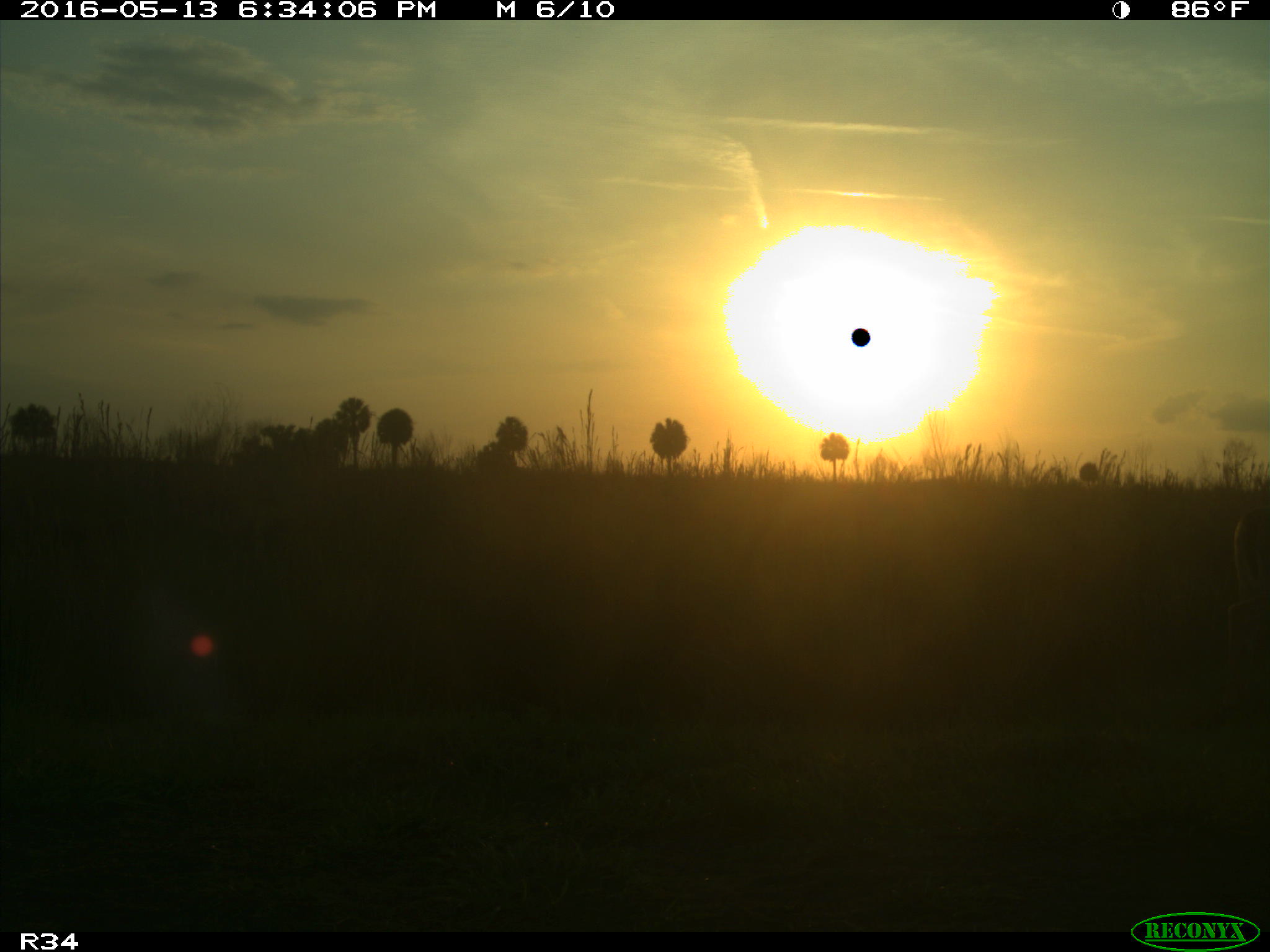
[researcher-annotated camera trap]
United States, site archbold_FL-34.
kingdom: Animalia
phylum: Chordata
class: Mammalia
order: Artiodactyla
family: Cervidae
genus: Odocoileus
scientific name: Odocoileus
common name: deer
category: unidentified deer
Unidentified deer (deer) (Odocoileus).